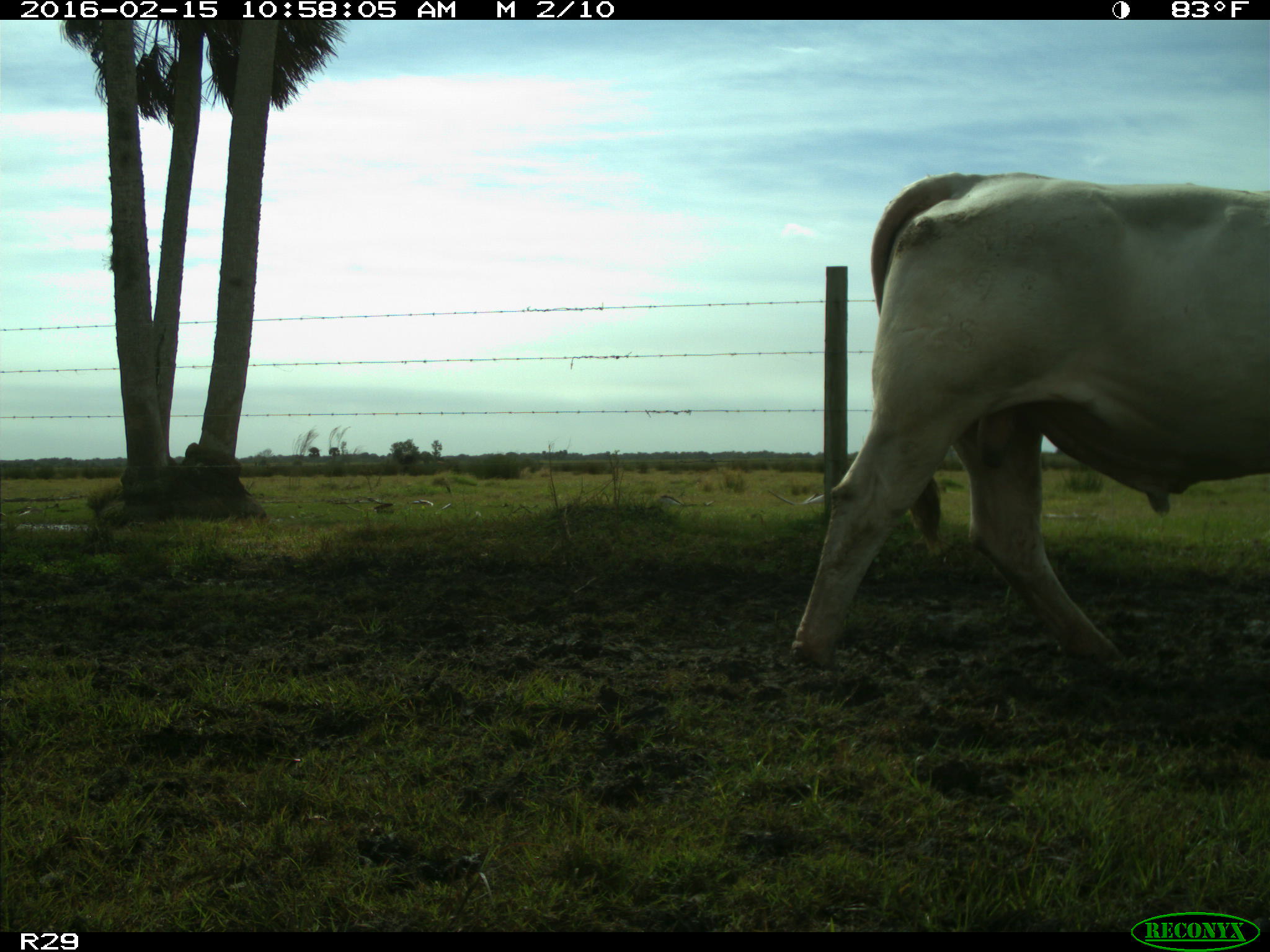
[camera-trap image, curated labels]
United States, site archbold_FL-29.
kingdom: Animalia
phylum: Chordata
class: Mammalia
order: Artiodactyla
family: Bovidae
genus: Bos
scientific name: Bos taurus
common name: domestic cow